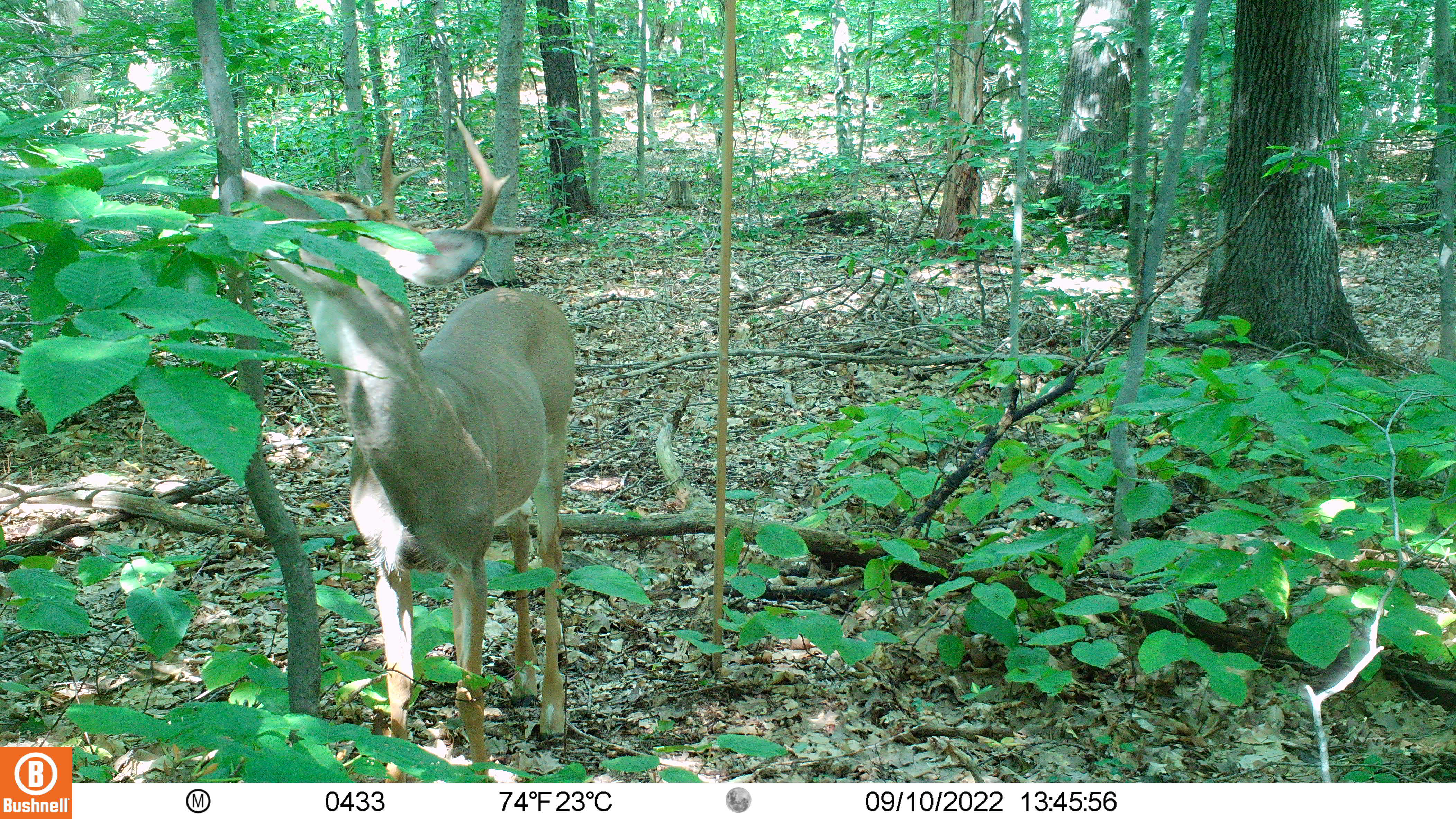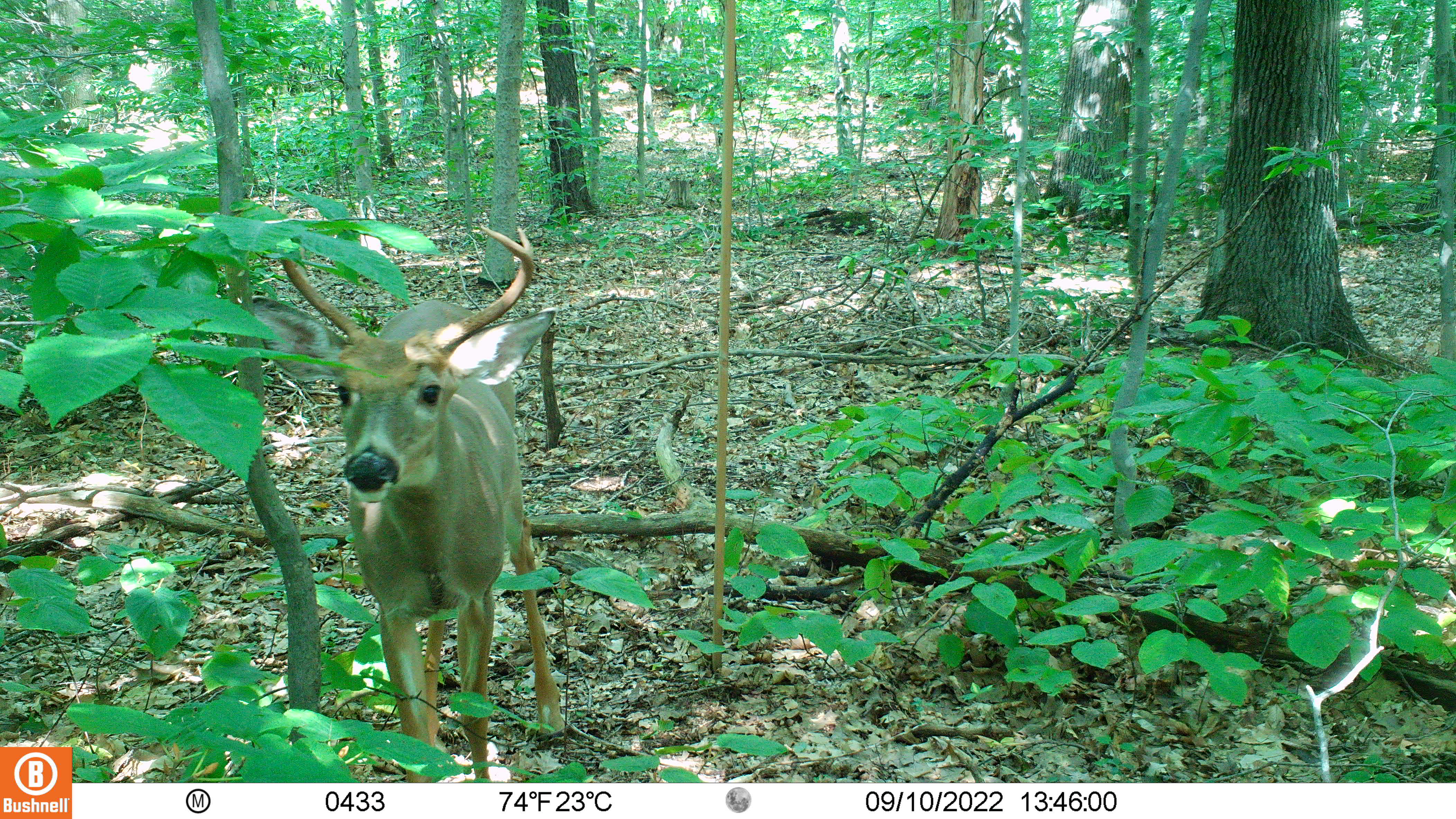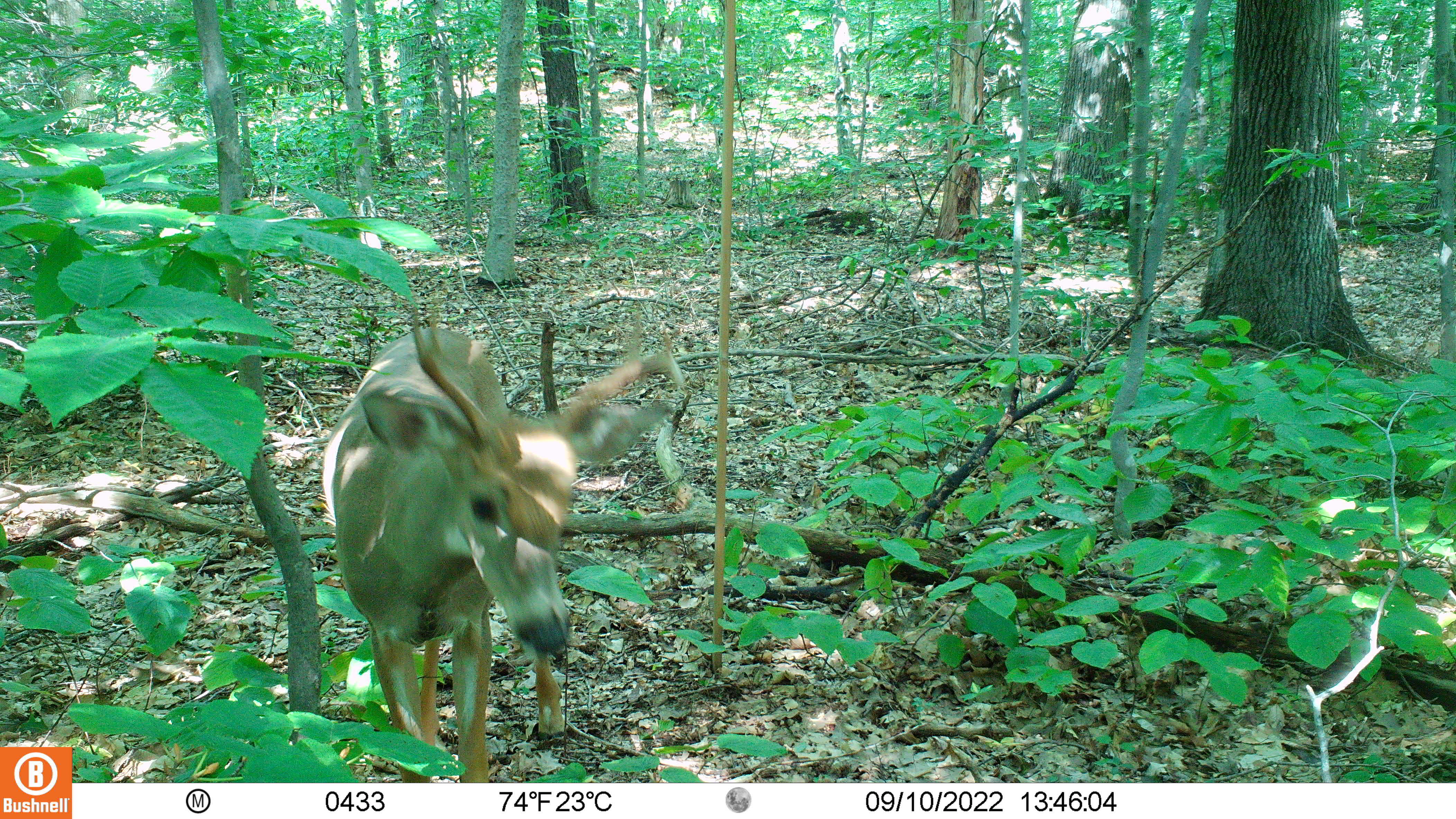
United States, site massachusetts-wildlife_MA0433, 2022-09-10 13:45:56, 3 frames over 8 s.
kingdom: Animalia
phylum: Chordata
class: Mammalia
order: Artiodactyla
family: Cervidae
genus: Odocoileus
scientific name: Odocoileus virginianus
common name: white-tailed deer